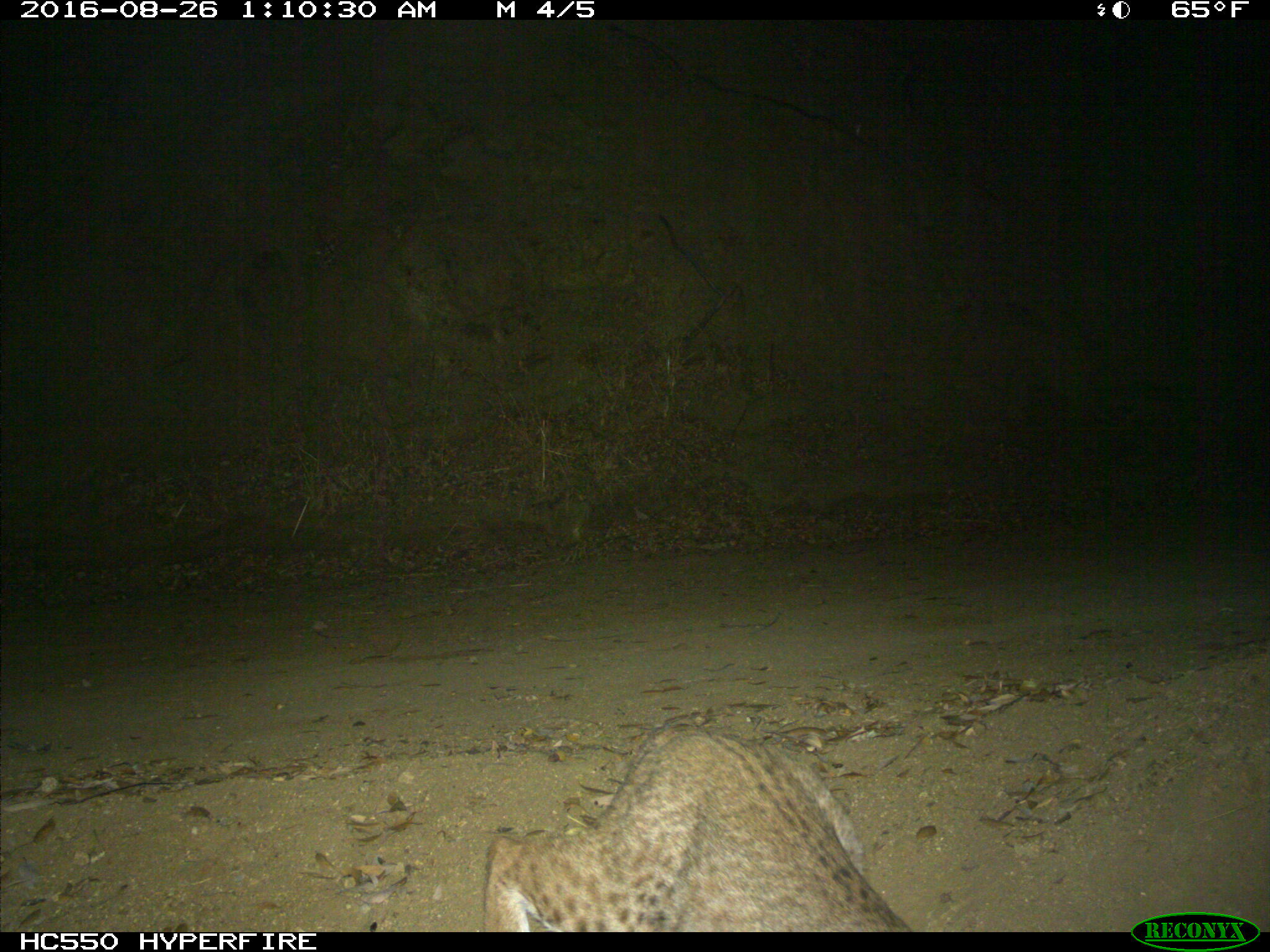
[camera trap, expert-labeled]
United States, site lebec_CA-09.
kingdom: Animalia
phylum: Chordata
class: Mammalia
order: Carnivora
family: Felidae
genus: Lynx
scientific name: Lynx rufus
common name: bobcat